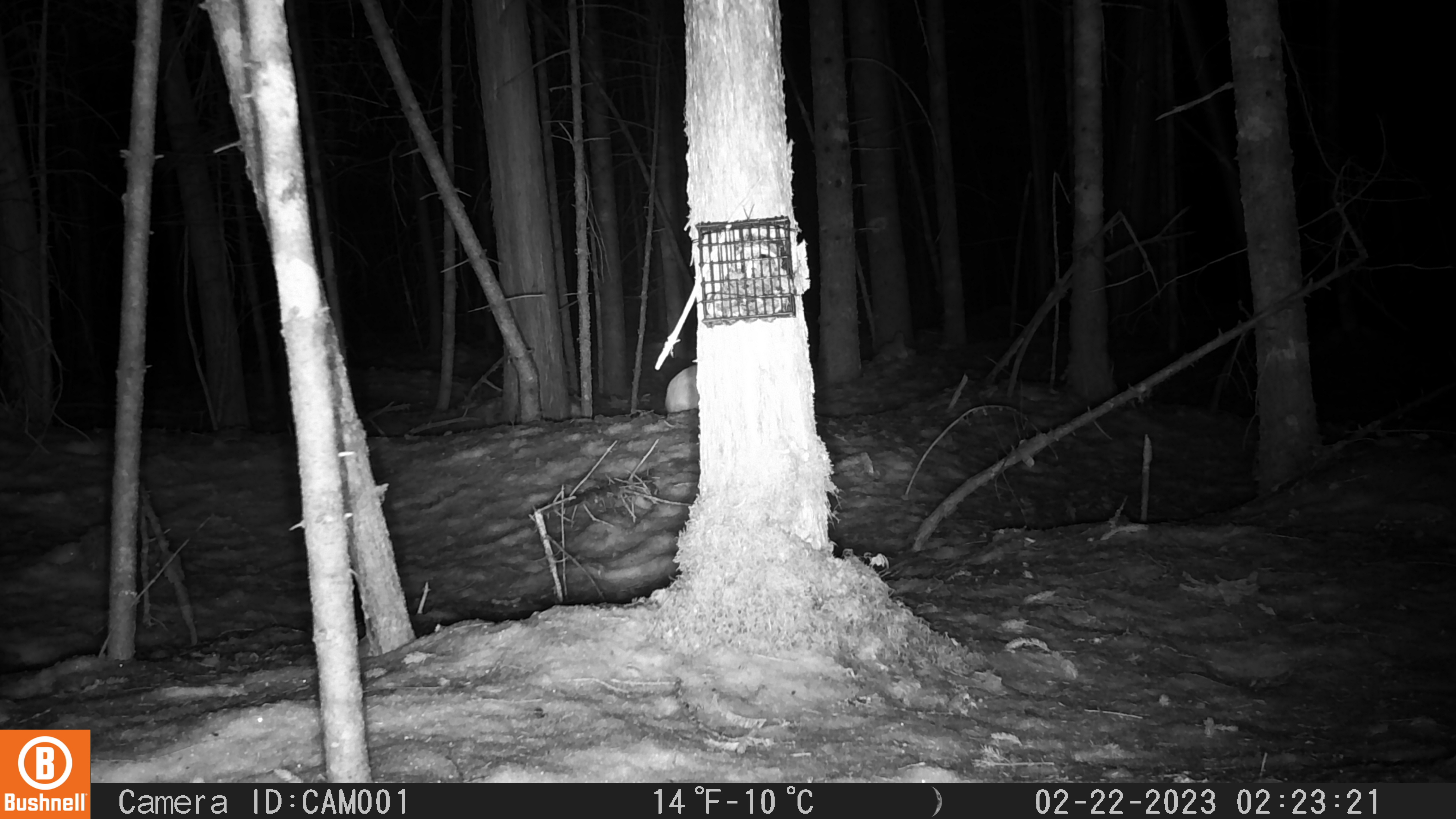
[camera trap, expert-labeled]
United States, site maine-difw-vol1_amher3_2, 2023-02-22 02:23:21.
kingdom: Animalia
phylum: Chordata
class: Mammalia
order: Lagomorpha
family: Leporidae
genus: Lepus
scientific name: Lepus americanus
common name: snowshoe hare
Snowshoe hare (Lepus americanus).